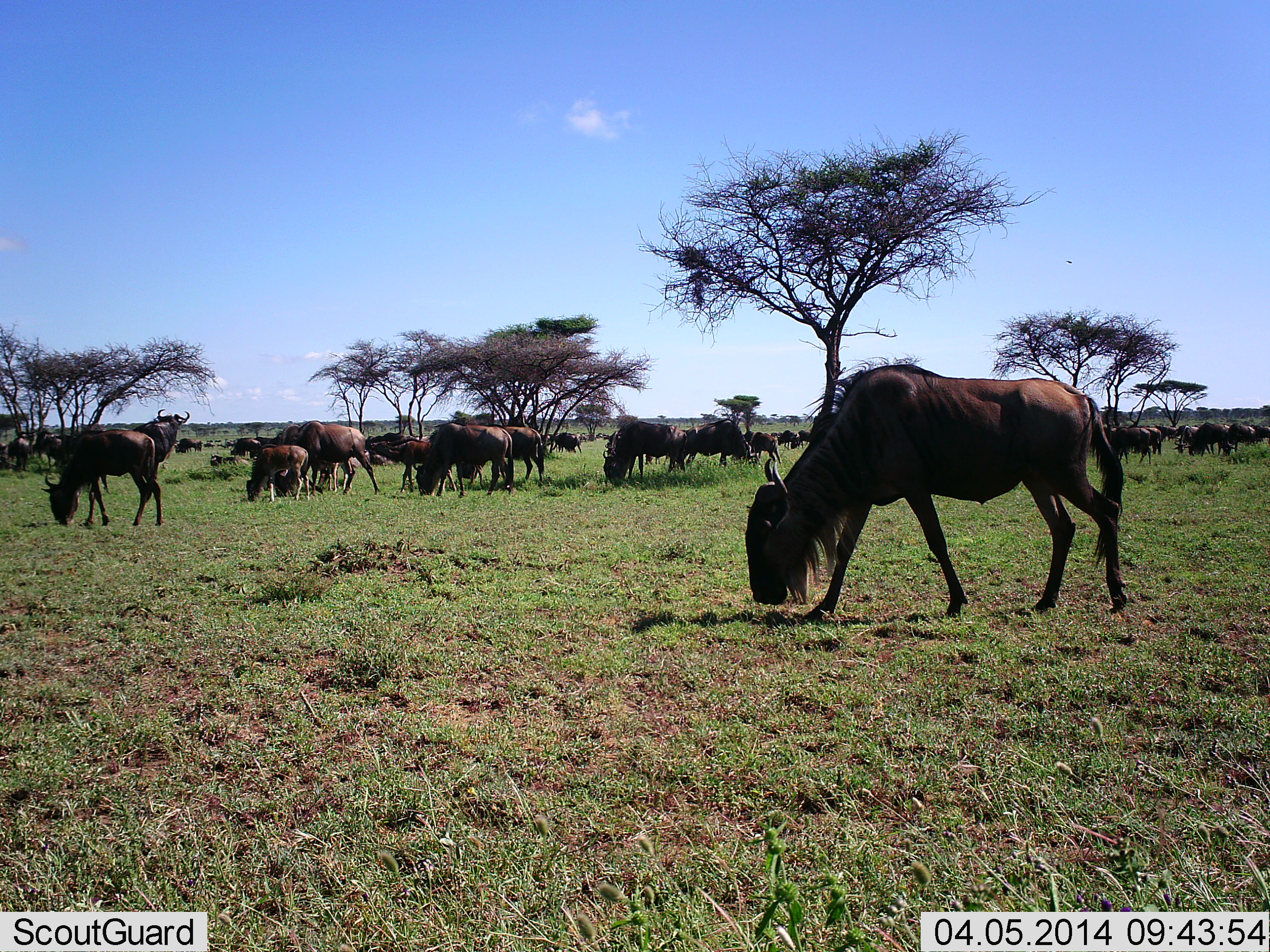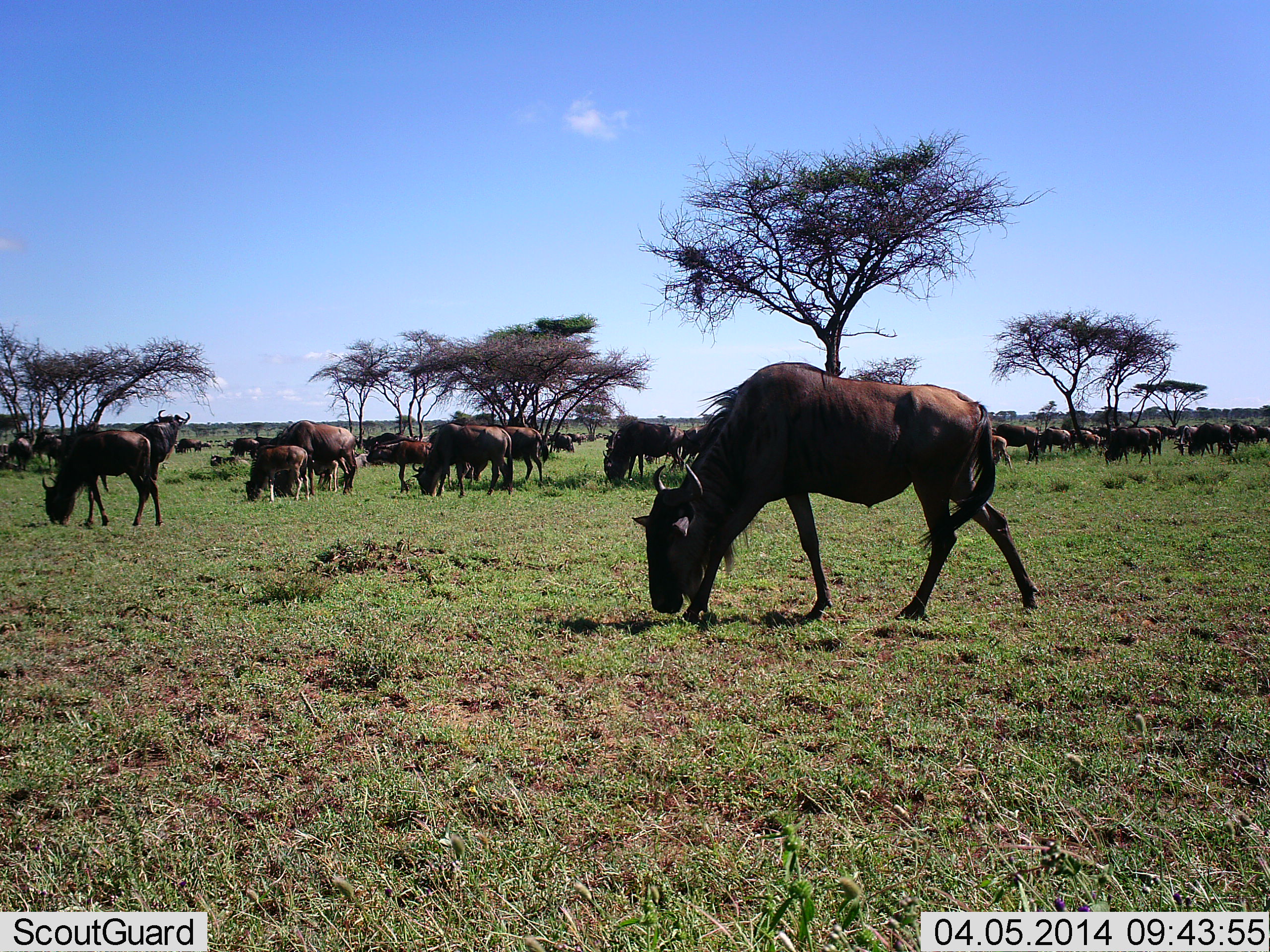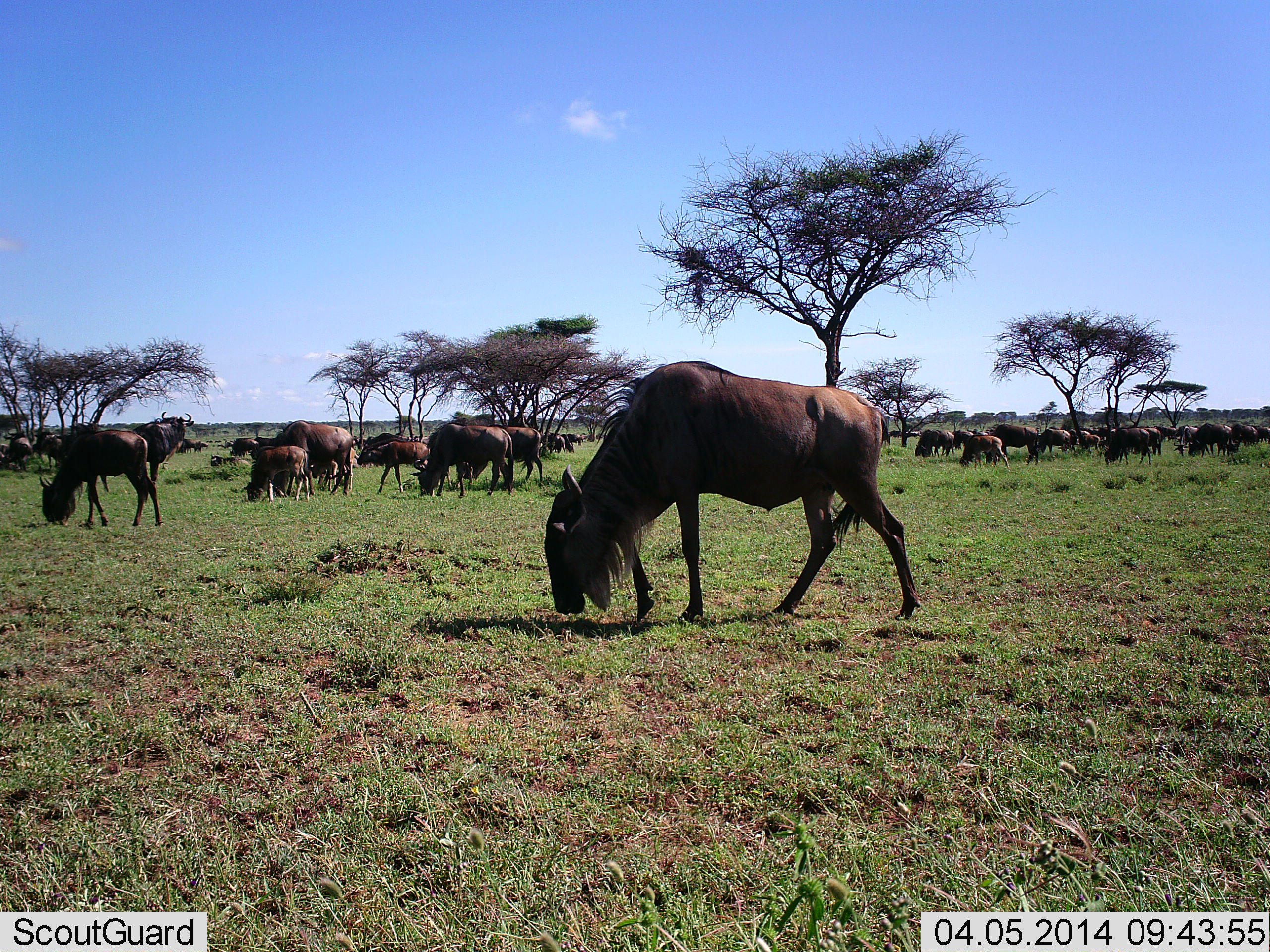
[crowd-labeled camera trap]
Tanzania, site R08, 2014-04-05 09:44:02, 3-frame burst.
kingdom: Animalia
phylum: Chordata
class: Mammalia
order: Artiodactyla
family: Bovidae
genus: Connochaetes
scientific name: Connochaetes taurinus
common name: blue wildebeest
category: wildebeest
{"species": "wildebeest (blue wildebeest) (Connochaetes taurinus)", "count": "11-50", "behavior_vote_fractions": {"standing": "10%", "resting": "10%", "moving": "10%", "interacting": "0%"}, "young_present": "10%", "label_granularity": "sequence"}